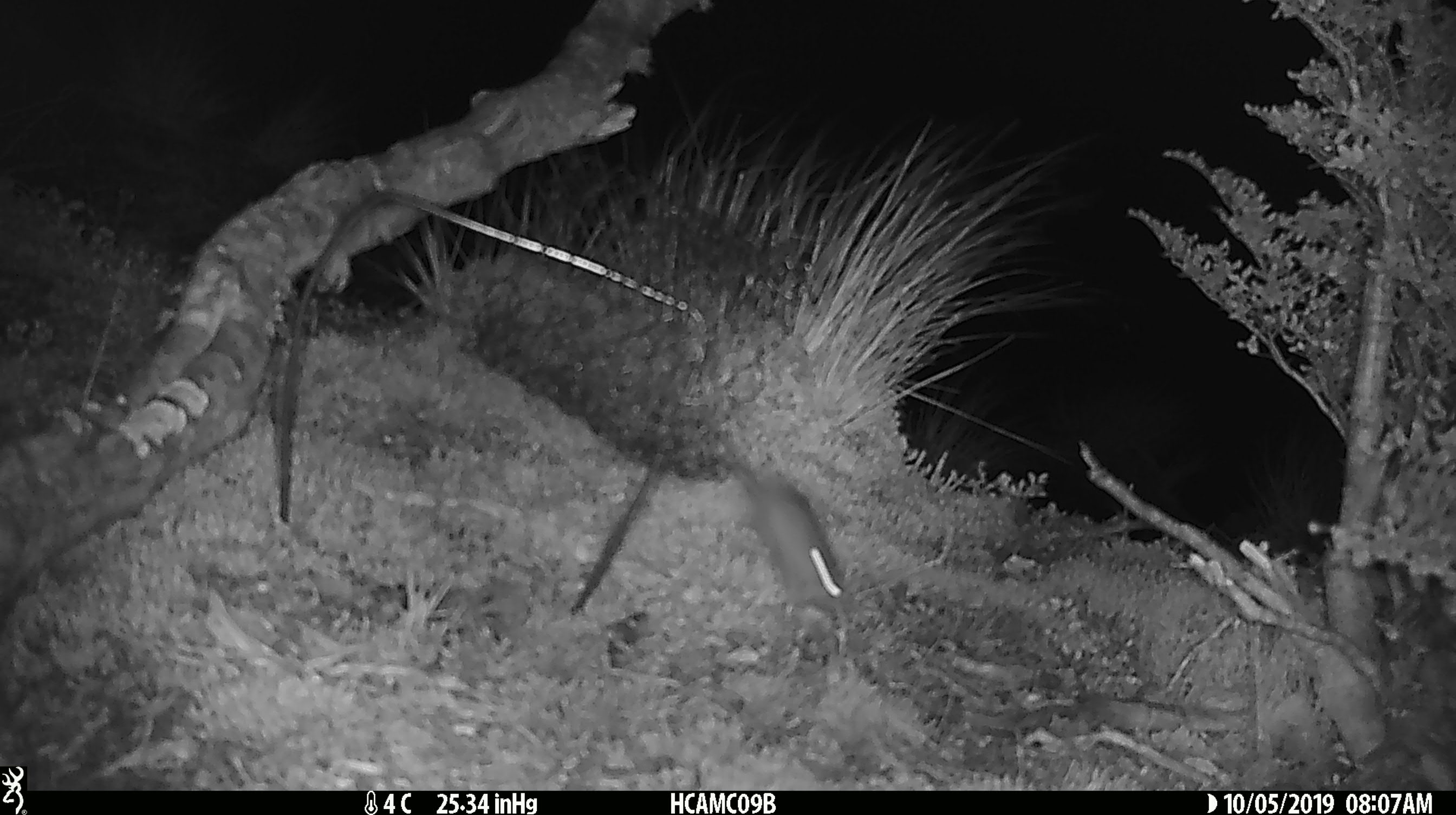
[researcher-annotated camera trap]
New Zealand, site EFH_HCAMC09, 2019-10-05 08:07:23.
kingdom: Animalia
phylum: Chordata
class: Mammalia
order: Rodentia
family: Muridae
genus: Mus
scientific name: Mus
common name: mouse